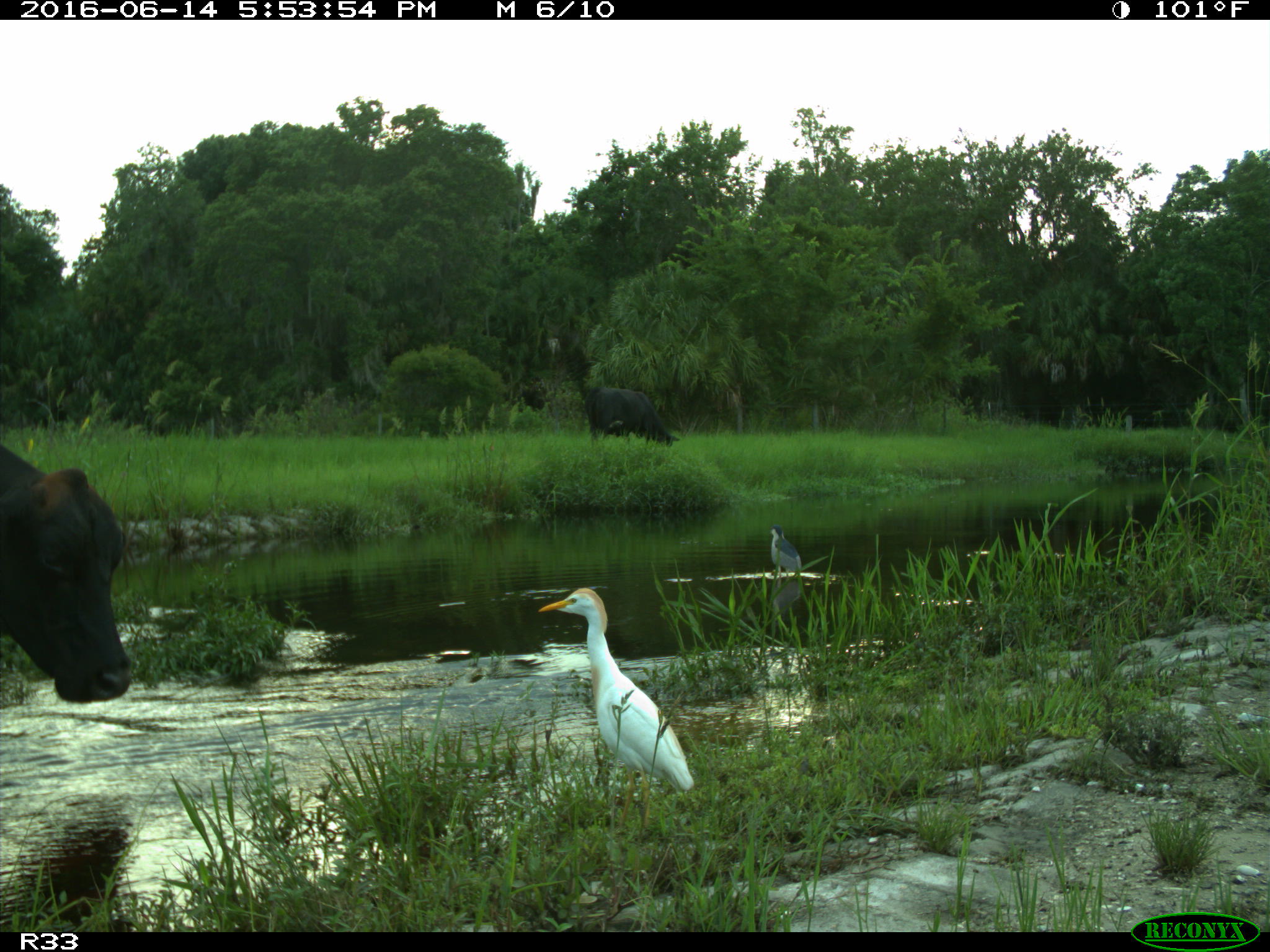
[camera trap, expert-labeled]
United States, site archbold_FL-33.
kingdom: Animalia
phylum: Chordata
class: Mammalia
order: Artiodactyla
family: Bovidae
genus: Bos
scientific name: Bos taurus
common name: domestic cow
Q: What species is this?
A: Bos taurus (domestic cow).